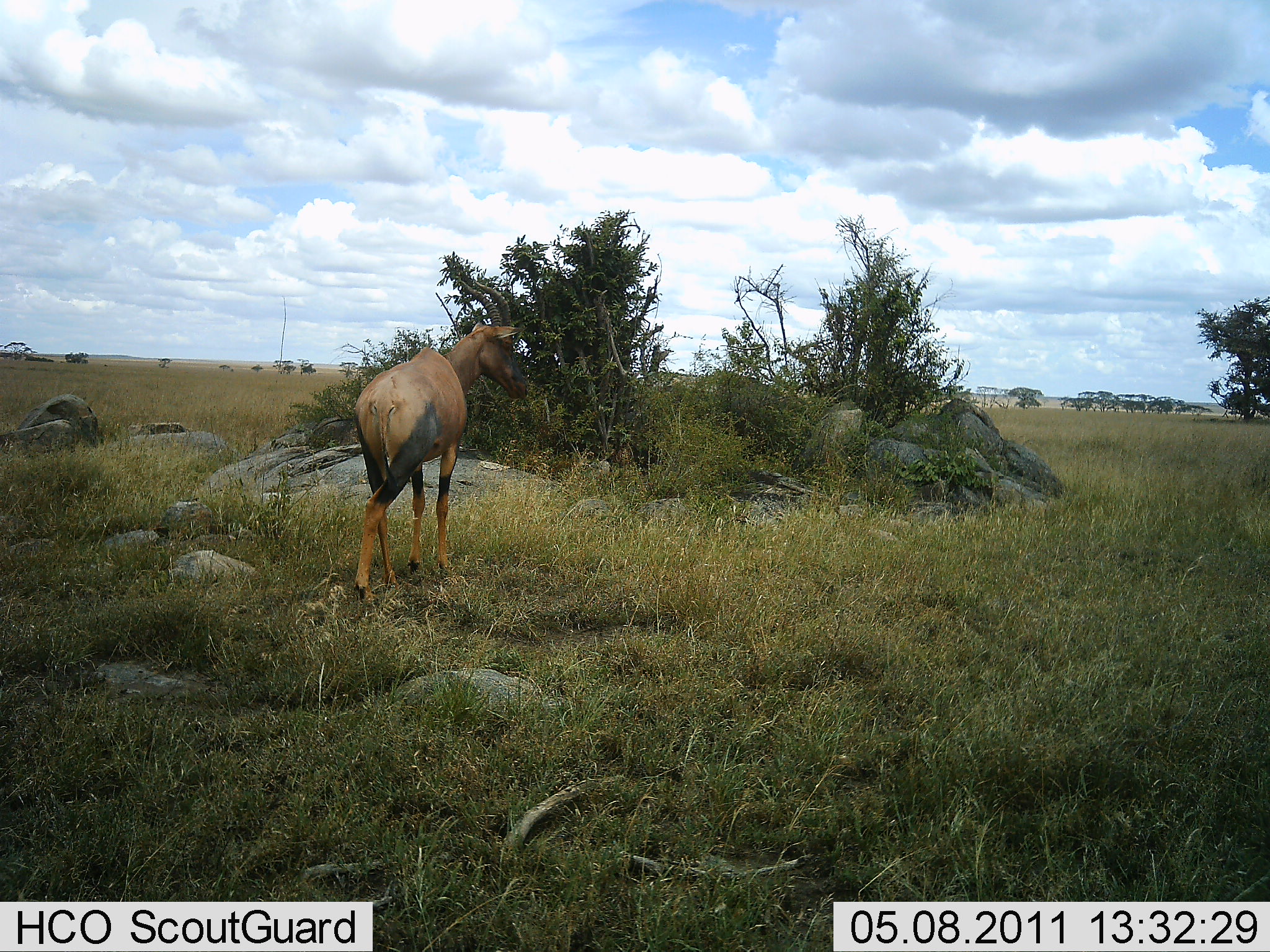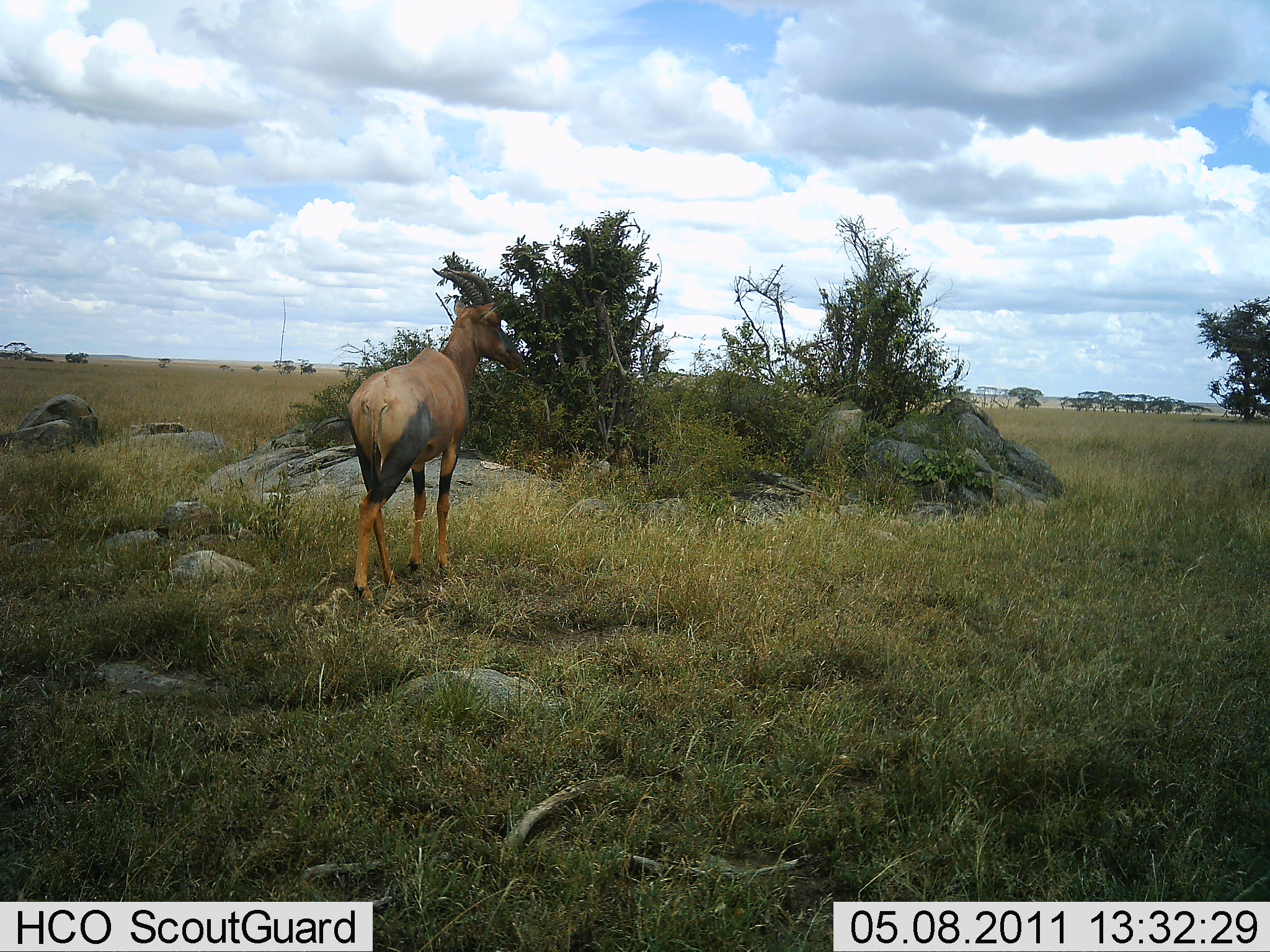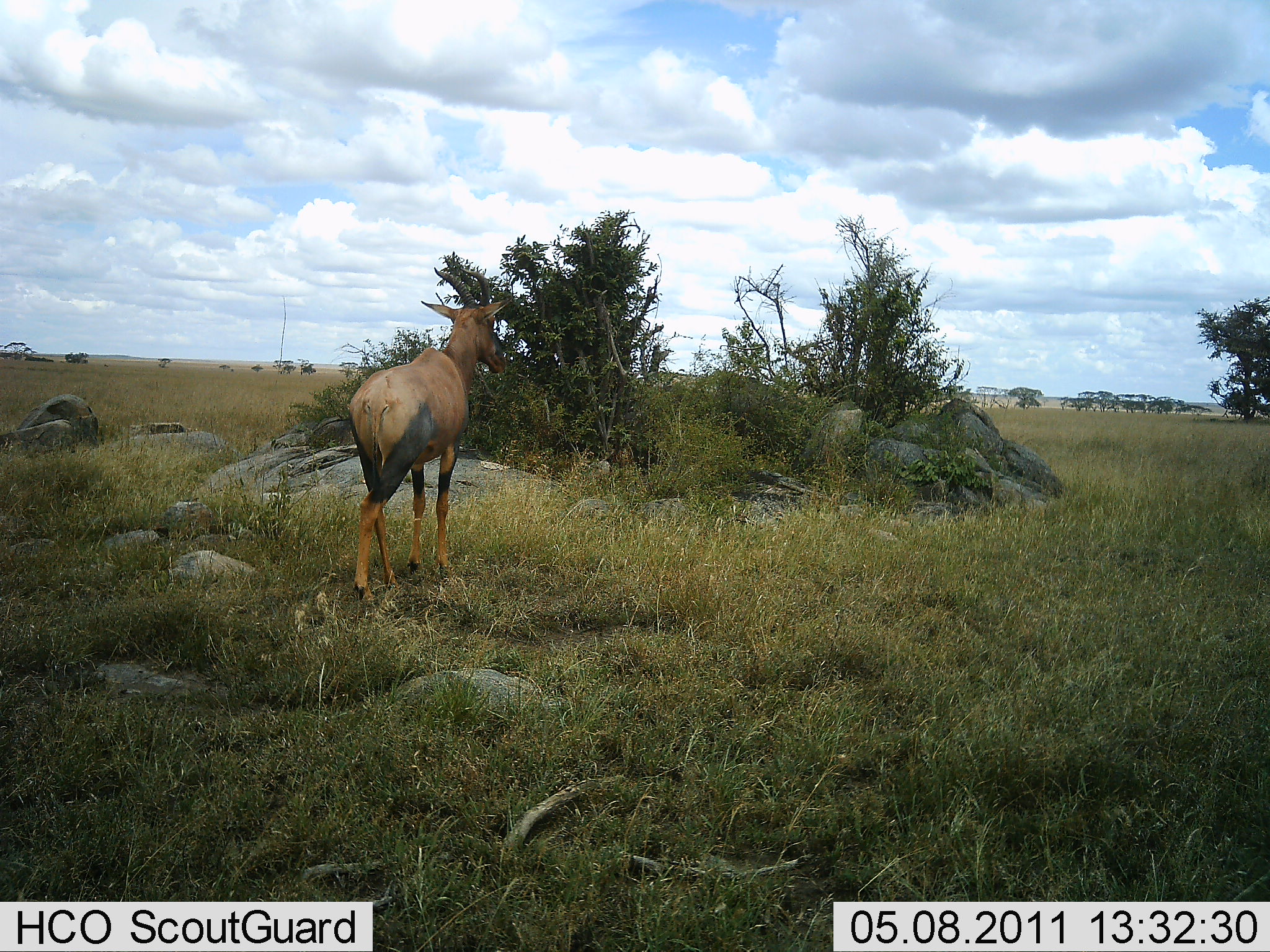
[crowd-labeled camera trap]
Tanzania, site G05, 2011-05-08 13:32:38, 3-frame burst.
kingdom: Animalia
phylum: Chordata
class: Mammalia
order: Artiodactyla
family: Bovidae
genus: Damaliscus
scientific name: Damaliscus lunatus jimela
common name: topi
Topi (Damaliscus lunatus jimela), count 1. Behavior (volunteer vote fractions): standing 77%, resting 0%, moving 23%, interacting 0%. Young present (vote fraction): 0%. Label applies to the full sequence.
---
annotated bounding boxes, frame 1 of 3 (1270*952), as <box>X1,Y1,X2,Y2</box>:
animal: <box>346,277,535,603</box>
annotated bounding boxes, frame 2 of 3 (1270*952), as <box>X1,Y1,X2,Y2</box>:
animal: <box>344,268,523,603</box>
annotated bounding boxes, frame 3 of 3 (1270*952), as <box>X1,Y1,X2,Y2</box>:
animal: <box>344,268,523,603</box>